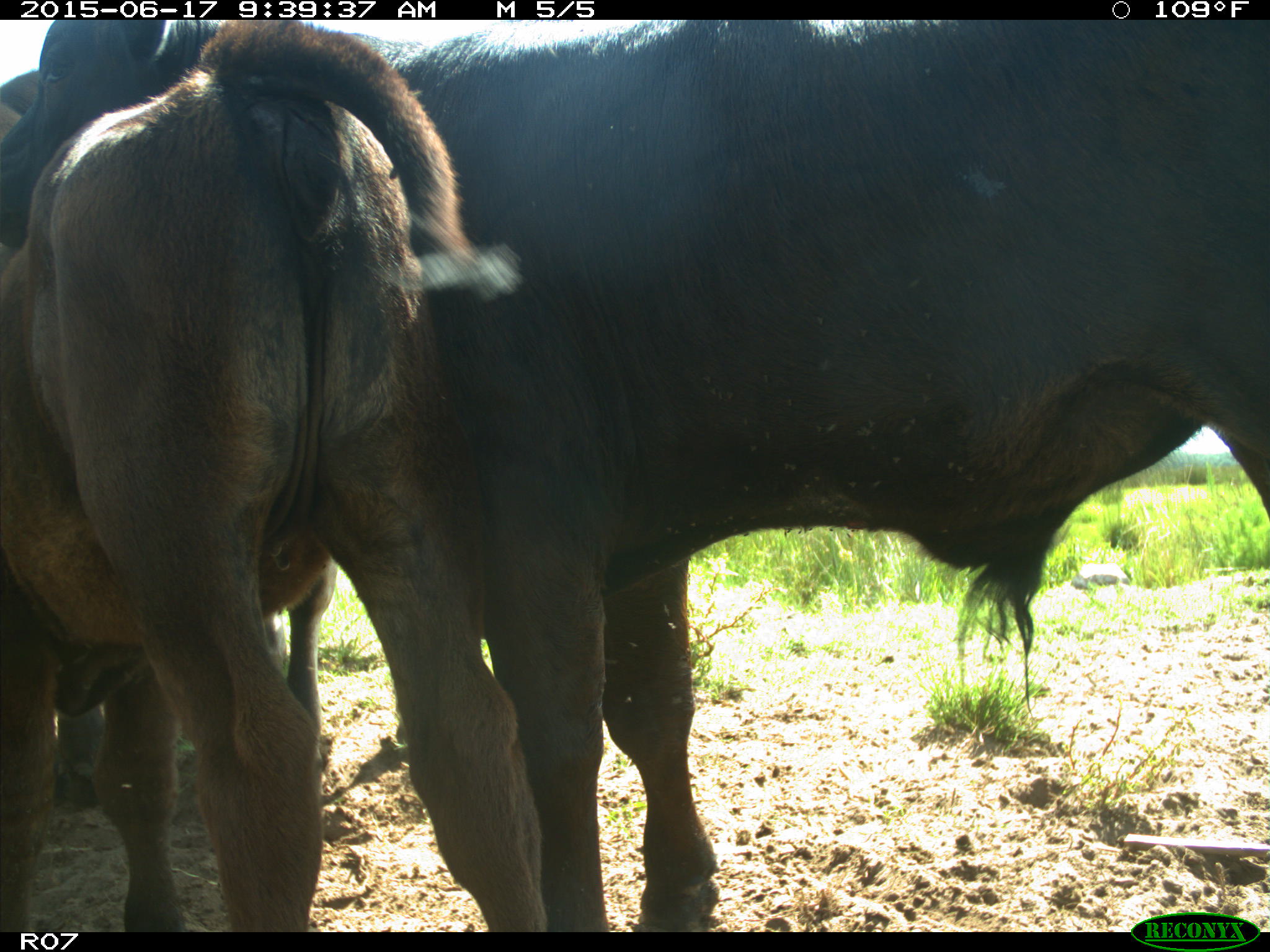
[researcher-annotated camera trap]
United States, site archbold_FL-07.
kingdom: Animalia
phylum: Chordata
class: Mammalia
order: Artiodactyla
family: Bovidae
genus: Bos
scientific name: Bos taurus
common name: domestic cow